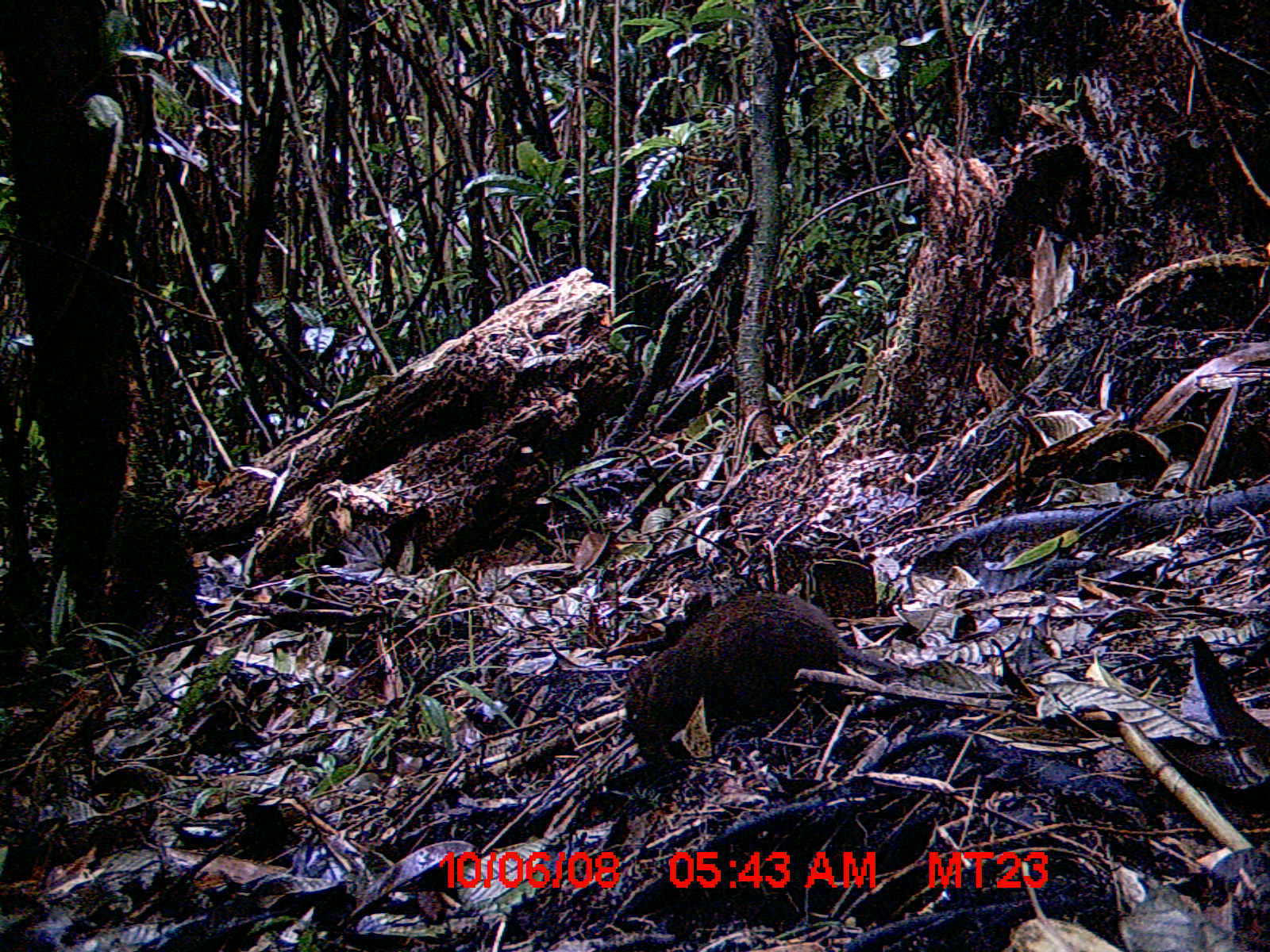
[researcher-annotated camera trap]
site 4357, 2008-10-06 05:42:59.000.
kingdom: Animalia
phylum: Chordata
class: Mammalia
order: Rodentia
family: Nesomyidae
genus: Nesomys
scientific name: Nesomys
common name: nesomys rodents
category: nesomys sp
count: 1